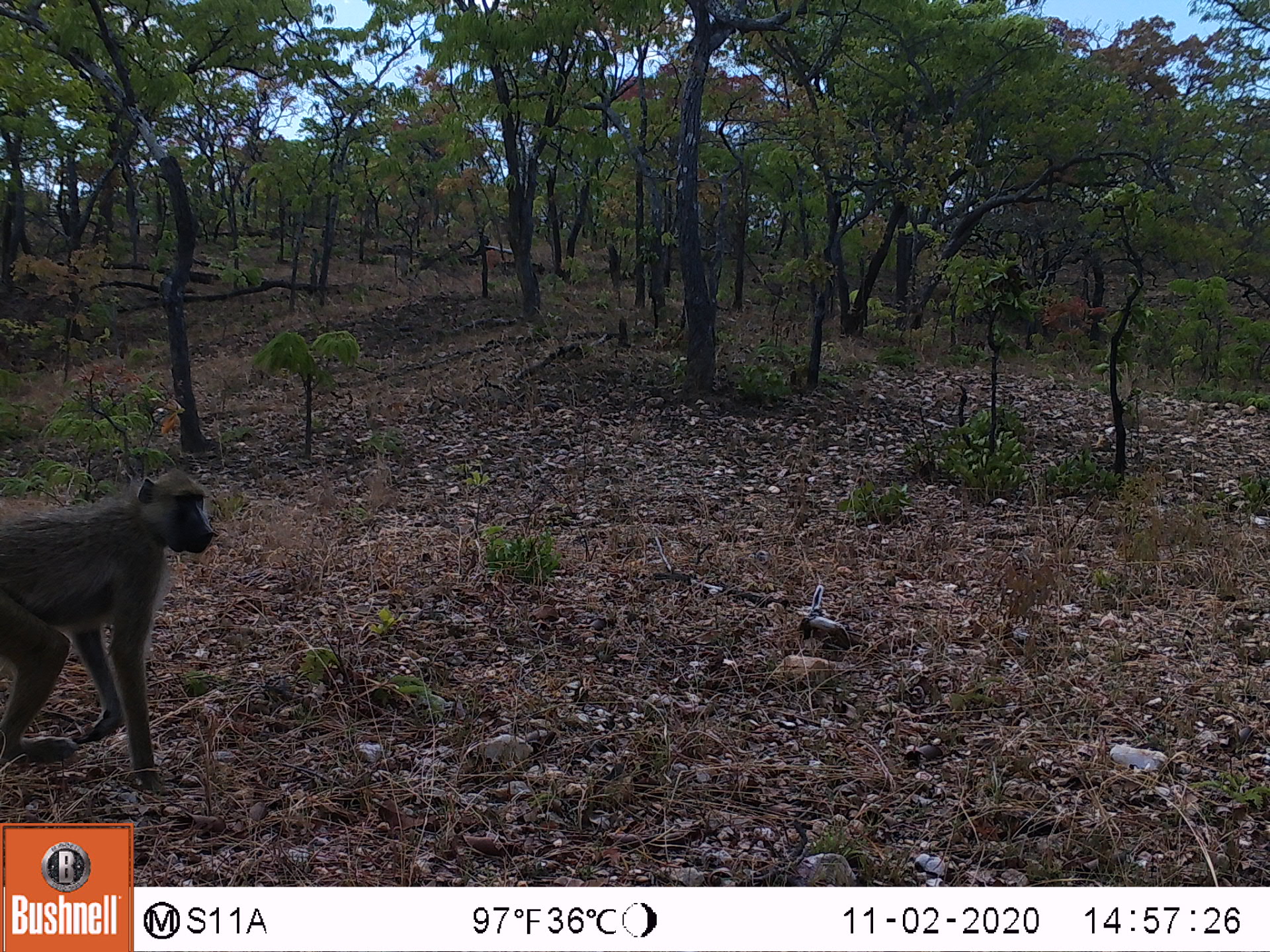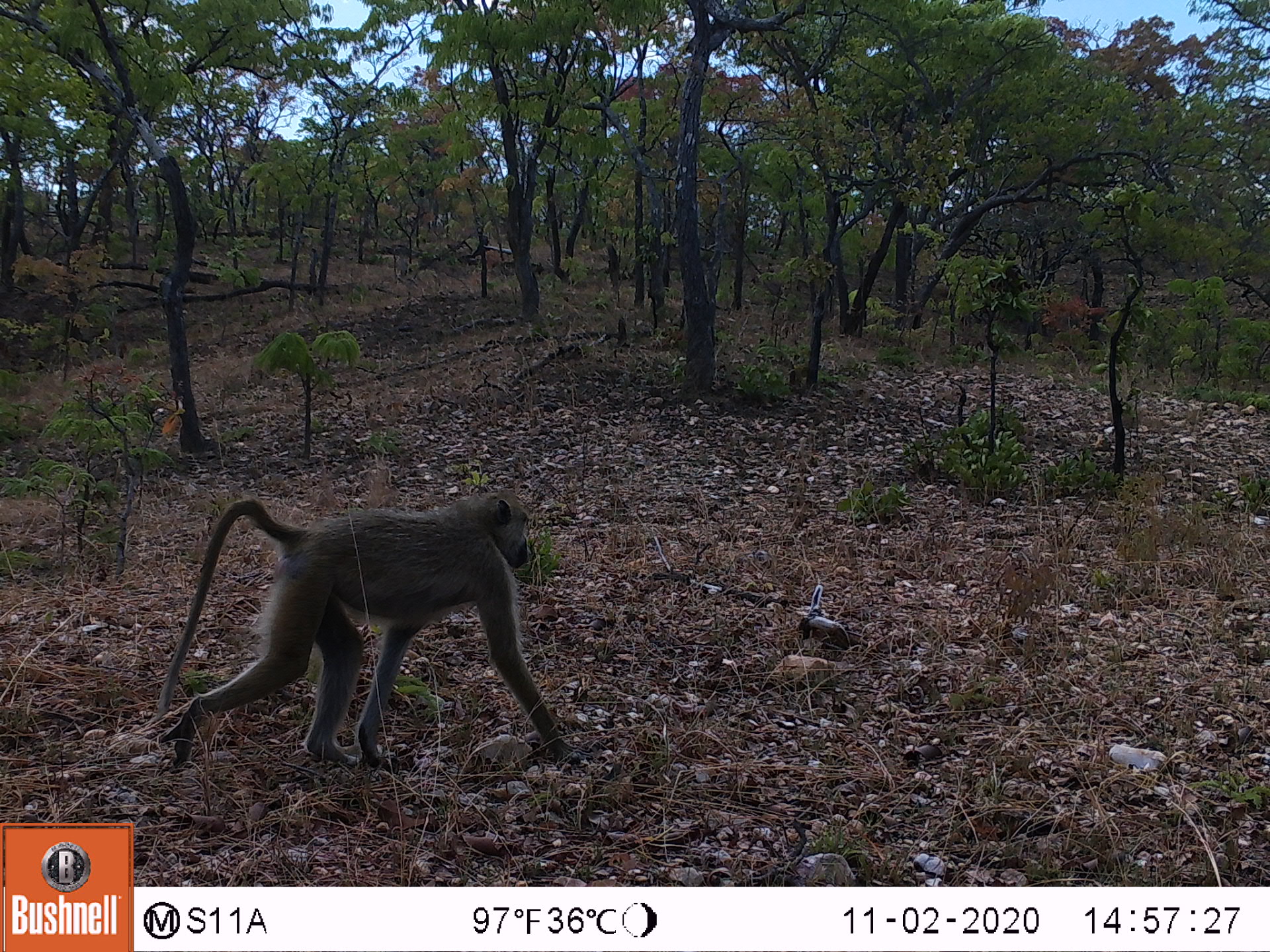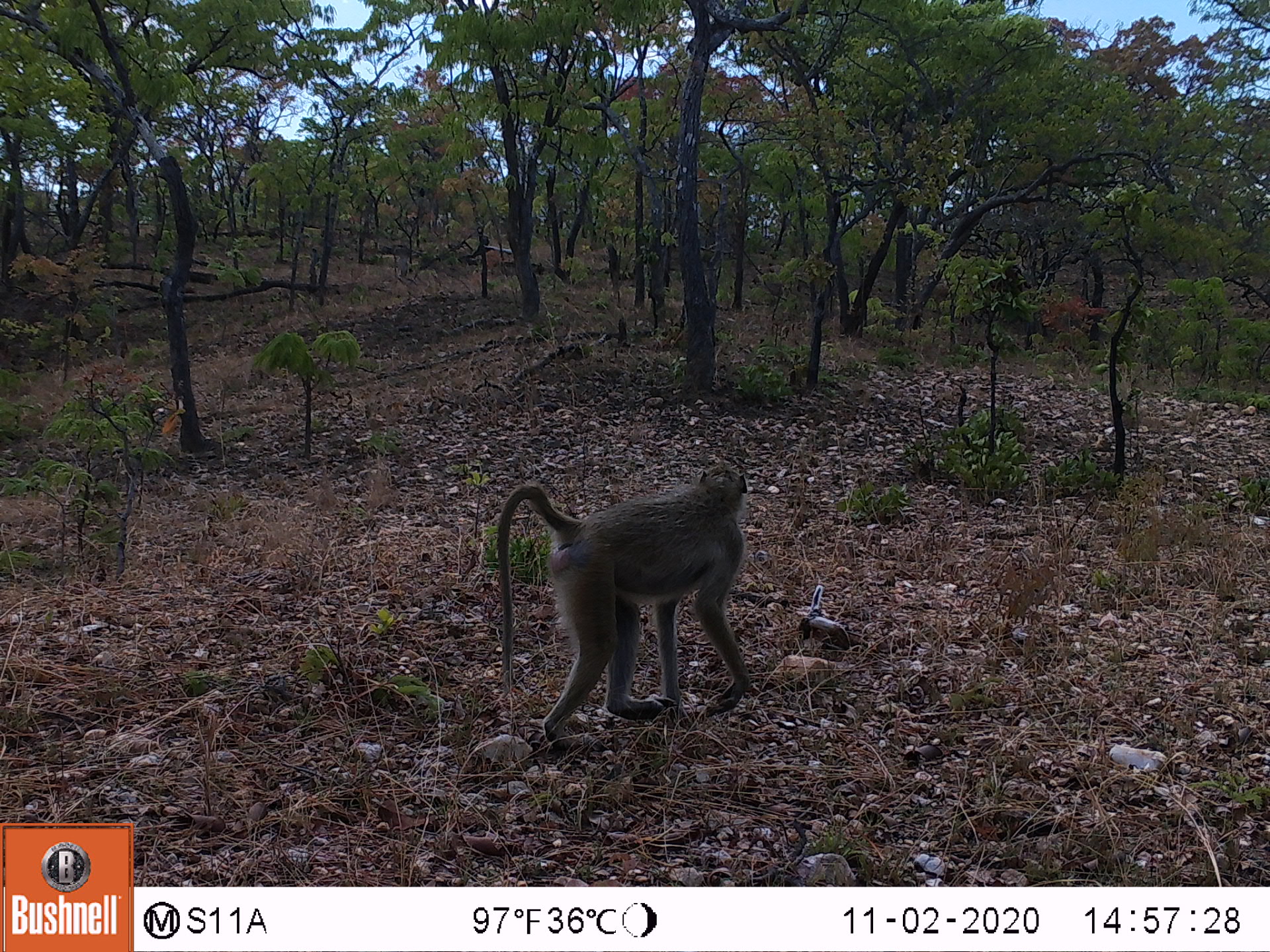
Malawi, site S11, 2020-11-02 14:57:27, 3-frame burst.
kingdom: Animalia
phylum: Chordata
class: Mammalia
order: Primates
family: Cercopithecidae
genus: Papio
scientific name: Papio cynocephalus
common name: yellow baboon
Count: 1.